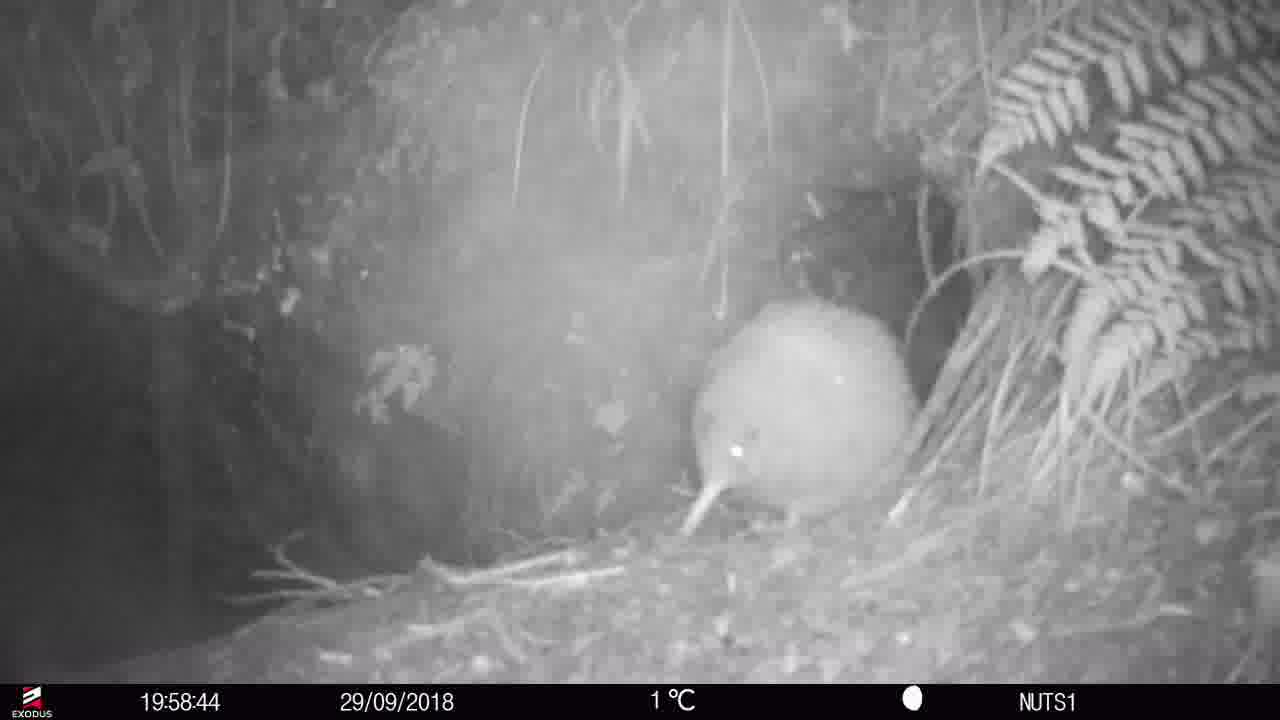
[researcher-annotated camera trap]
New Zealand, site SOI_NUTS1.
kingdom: Animalia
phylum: Chordata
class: Aves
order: Apterygiformes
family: Apterygidae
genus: Apteryx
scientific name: Apteryx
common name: kiwi